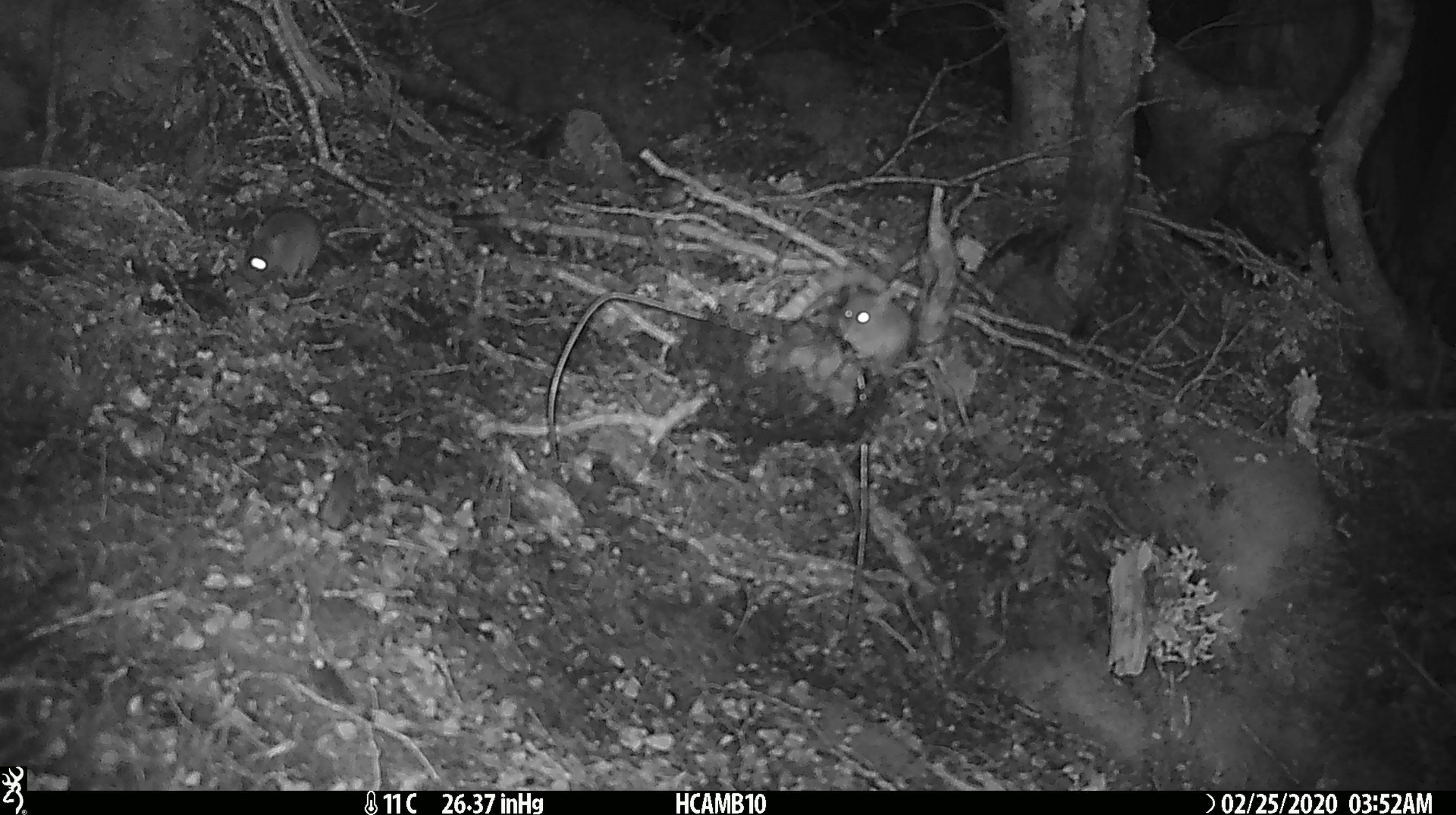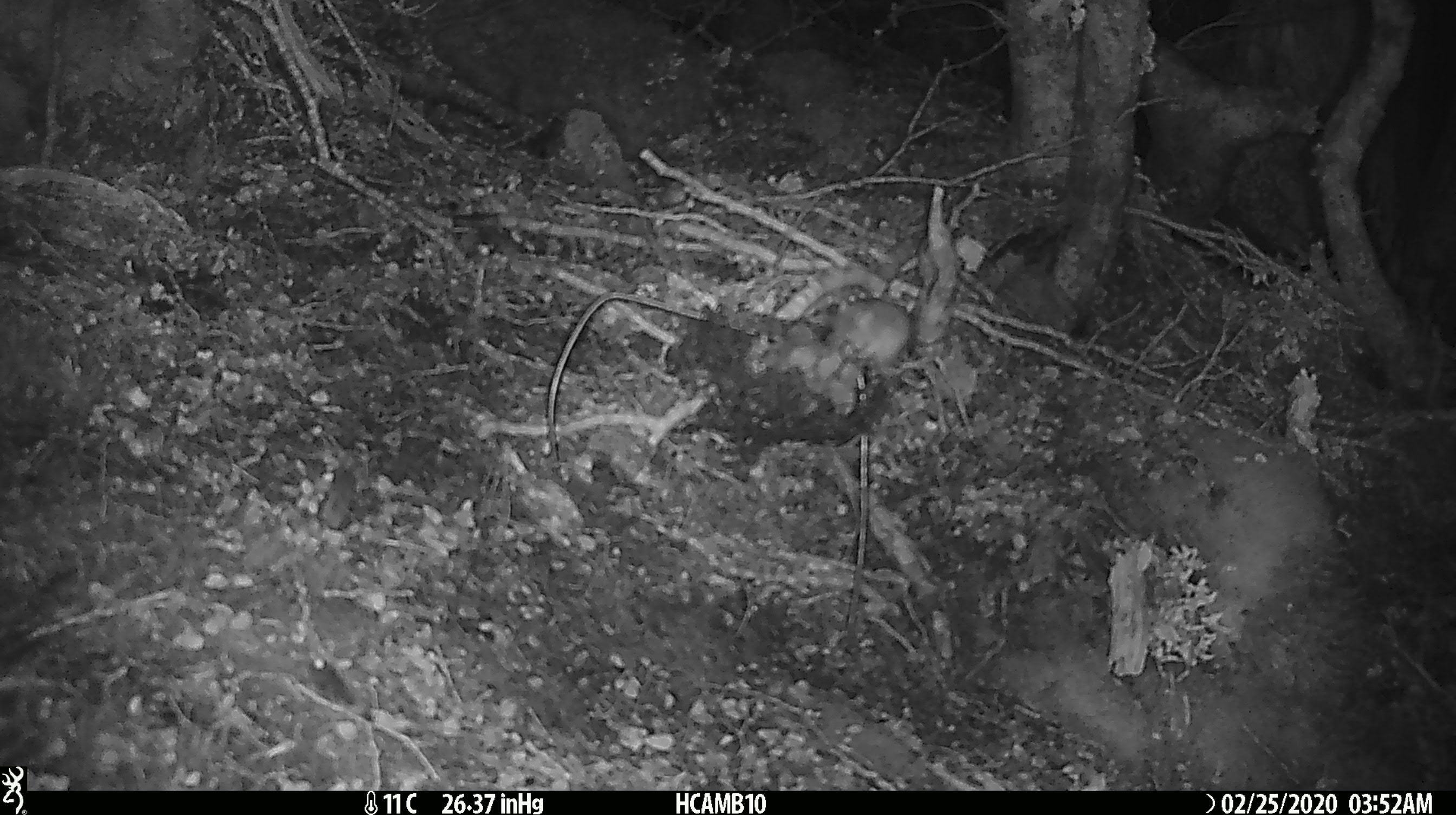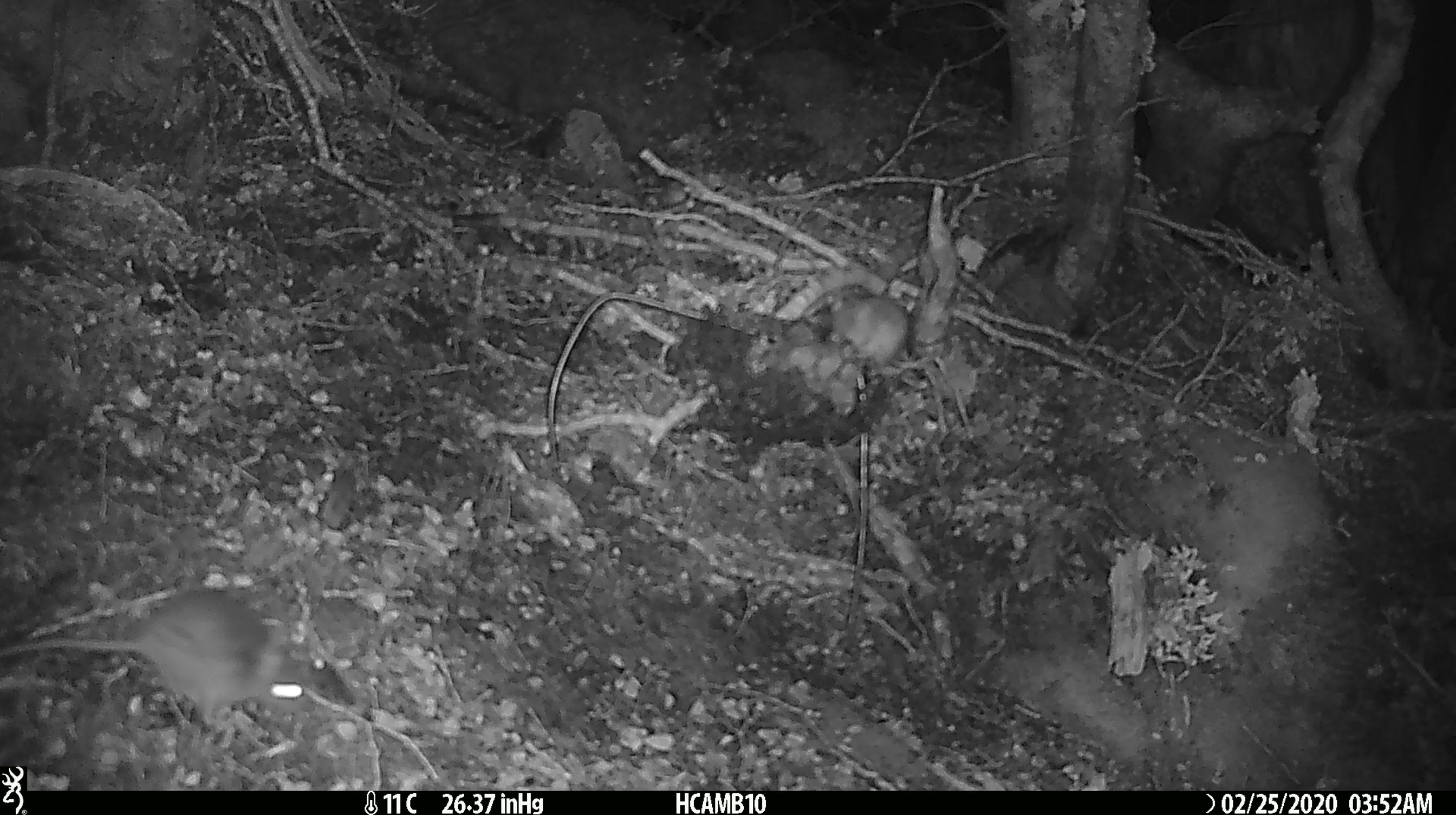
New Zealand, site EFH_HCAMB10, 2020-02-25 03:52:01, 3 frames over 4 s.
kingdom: Animalia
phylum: Chordata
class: Mammalia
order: Rodentia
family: Muridae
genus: Mus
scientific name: Mus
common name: mouse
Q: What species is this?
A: Mouse (Mus).